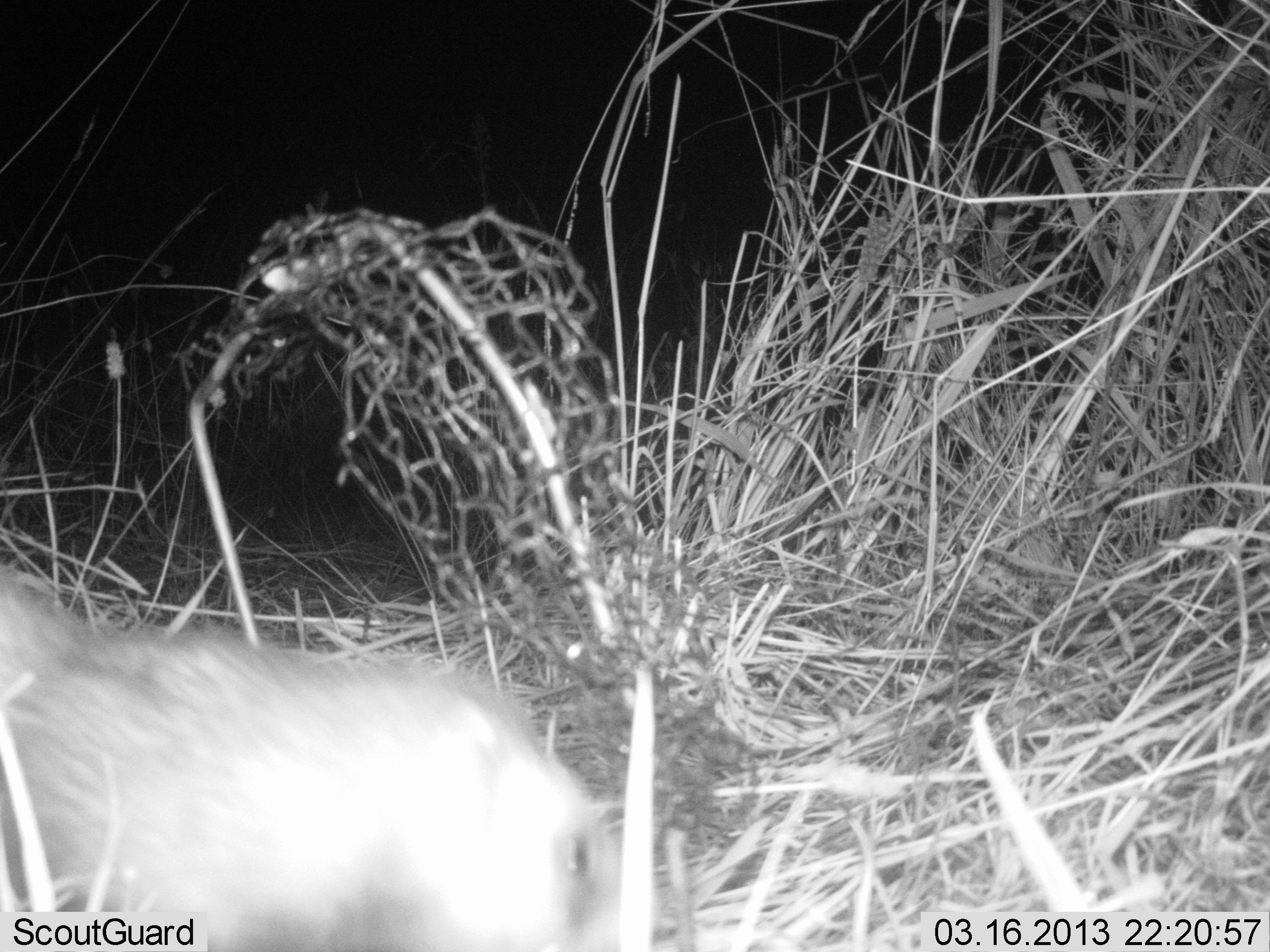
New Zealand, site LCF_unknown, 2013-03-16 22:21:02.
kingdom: Animalia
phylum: Chordata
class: Mammalia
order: Carnivora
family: Mustelidae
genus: Mustela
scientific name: Mustela furo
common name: ferret